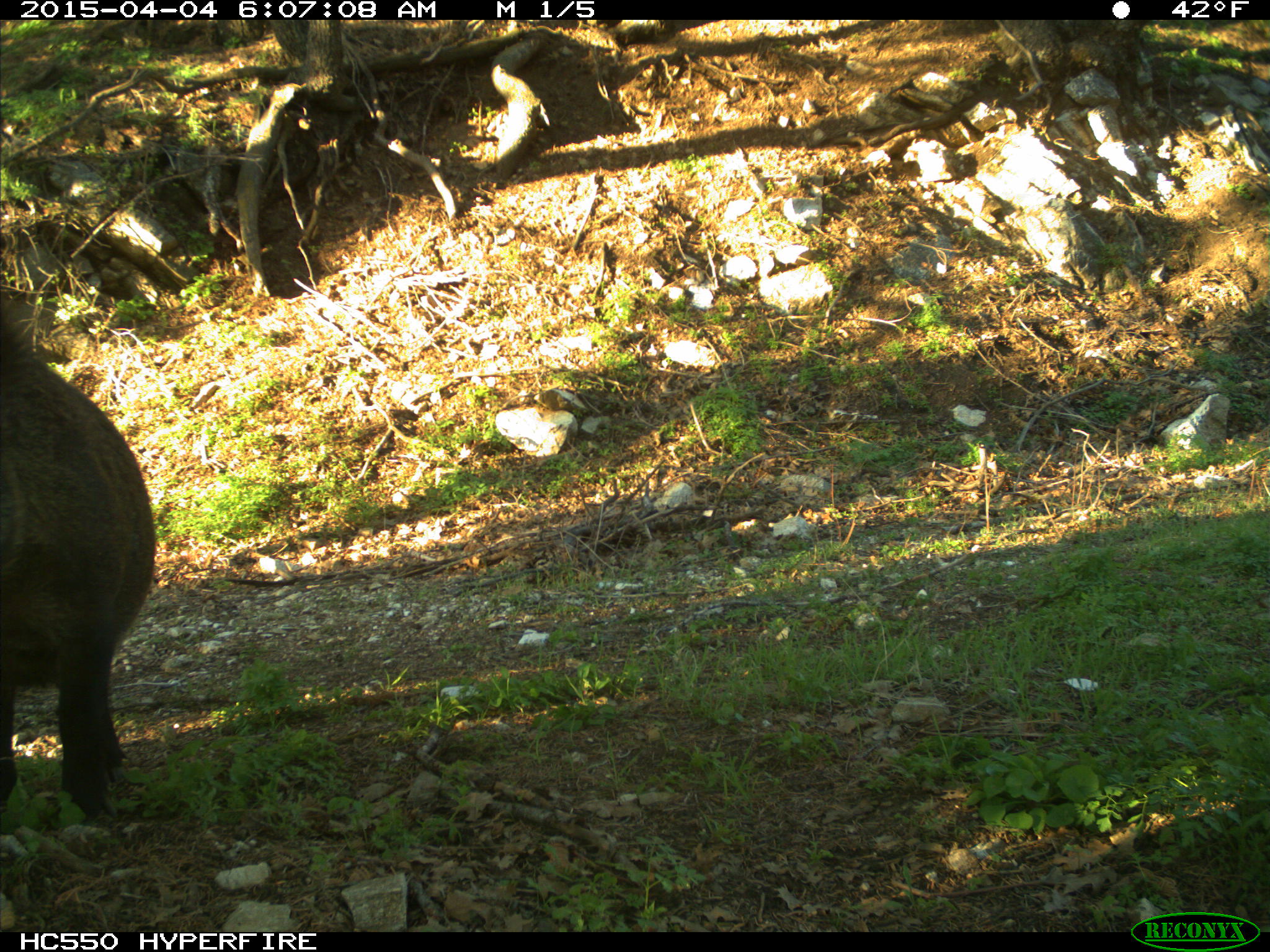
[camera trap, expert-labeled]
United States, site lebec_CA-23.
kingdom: Animalia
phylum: Chordata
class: Mammalia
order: Artiodactyla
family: Suidae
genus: Sus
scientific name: Sus scrofa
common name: wild boar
Sus scrofa (wild boar).